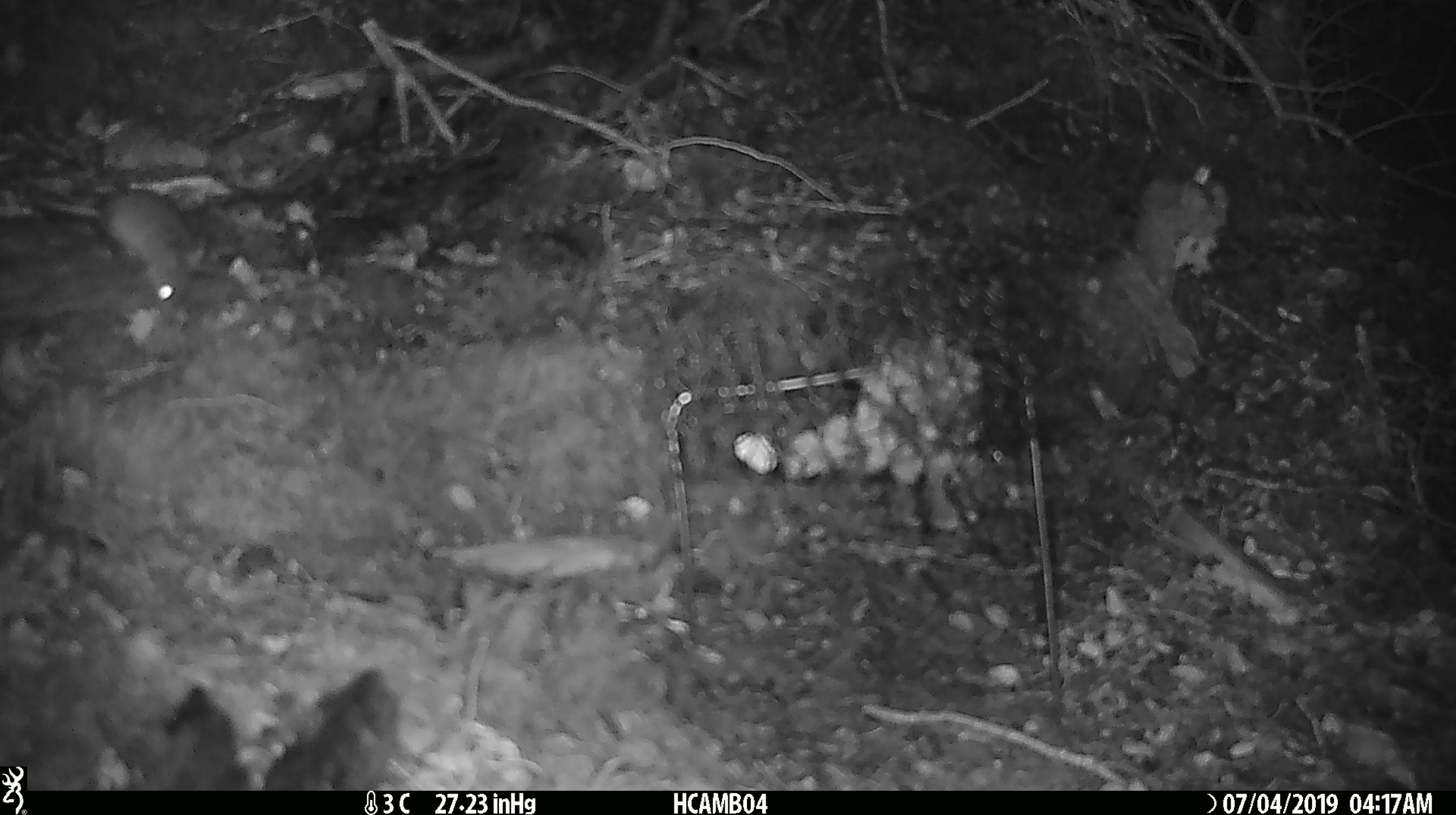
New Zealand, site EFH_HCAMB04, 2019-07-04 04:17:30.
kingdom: Animalia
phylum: Chordata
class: Mammalia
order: Rodentia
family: Muridae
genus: Mus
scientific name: Mus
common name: mouse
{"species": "mouse (Mus)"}